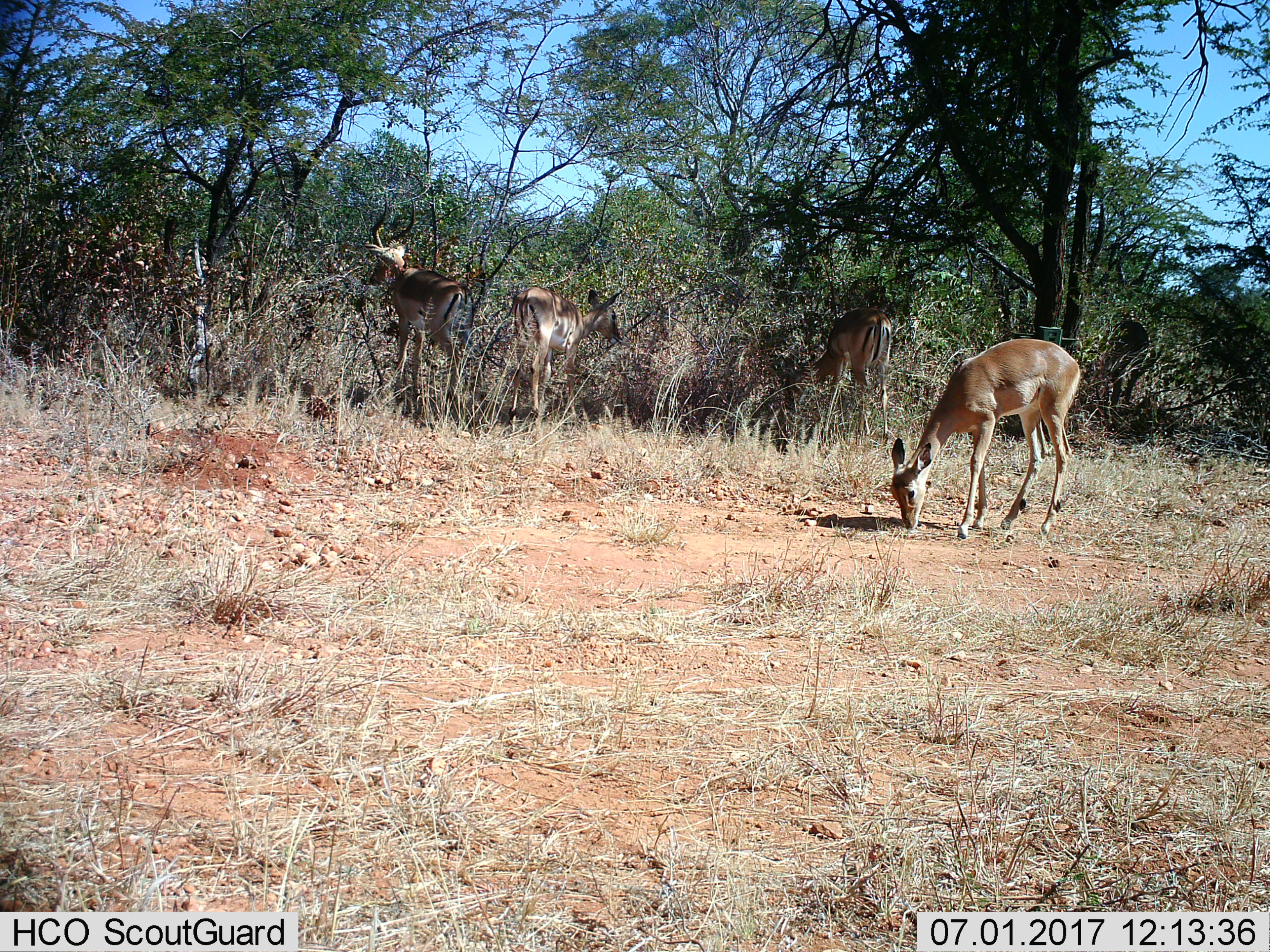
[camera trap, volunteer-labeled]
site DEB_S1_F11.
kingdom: Animalia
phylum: Chordata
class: Mammalia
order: Artiodactyla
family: Bovidae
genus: Aepyceros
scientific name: Aepyceros melampus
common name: impala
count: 4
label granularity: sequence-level